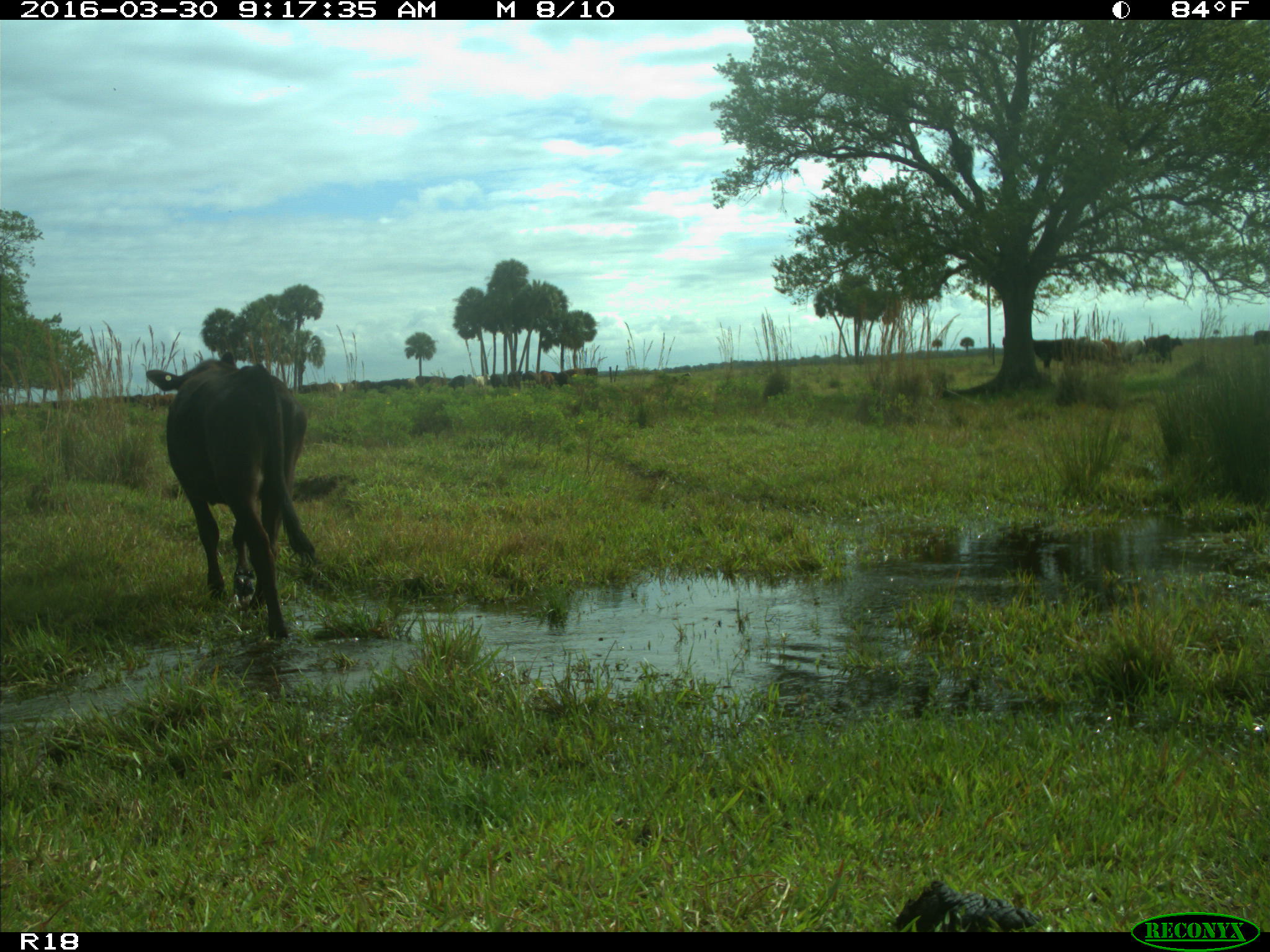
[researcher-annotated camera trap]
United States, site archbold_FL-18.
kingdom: Animalia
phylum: Chordata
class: Mammalia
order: Artiodactyla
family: Bovidae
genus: Bos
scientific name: Bos taurus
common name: domestic cow